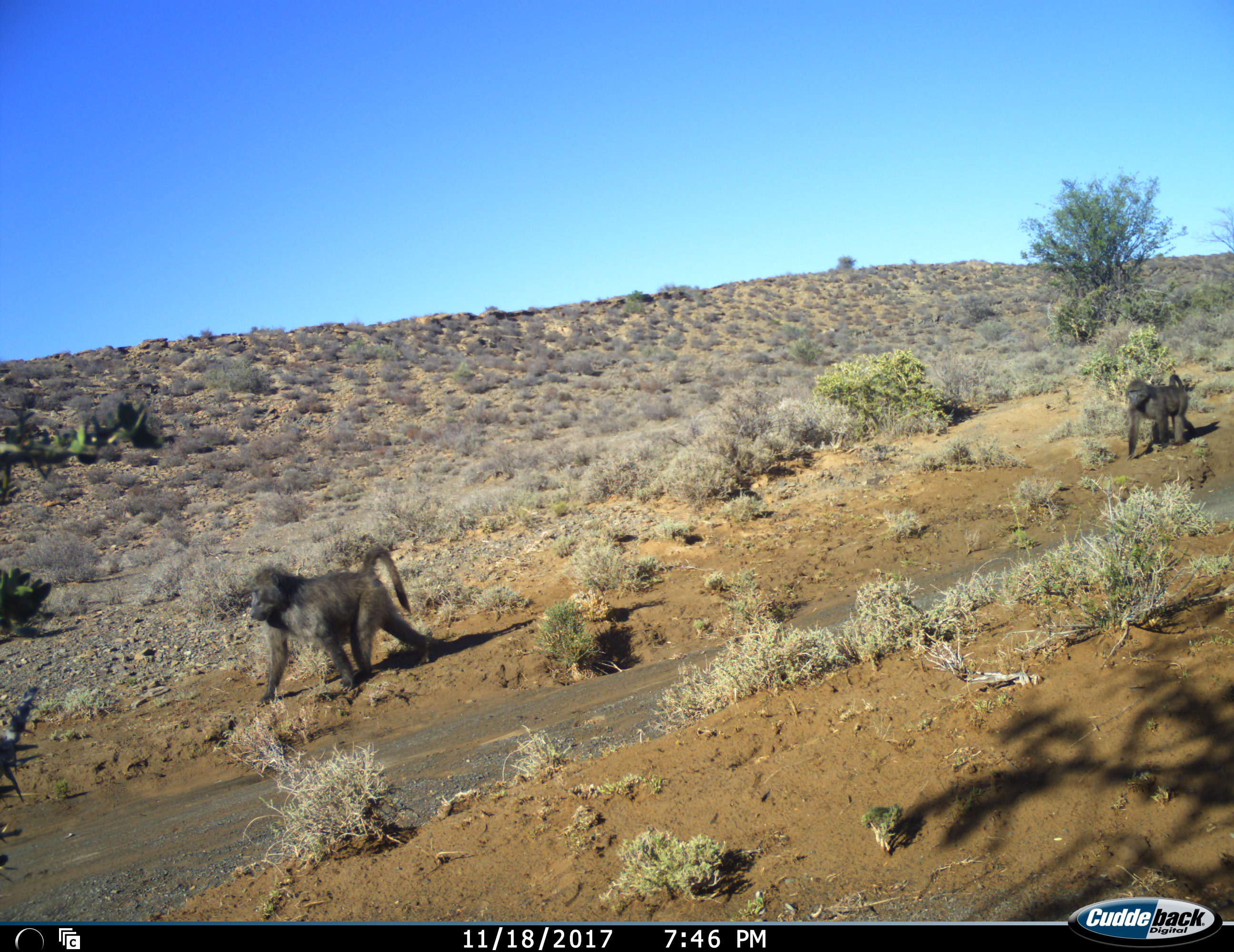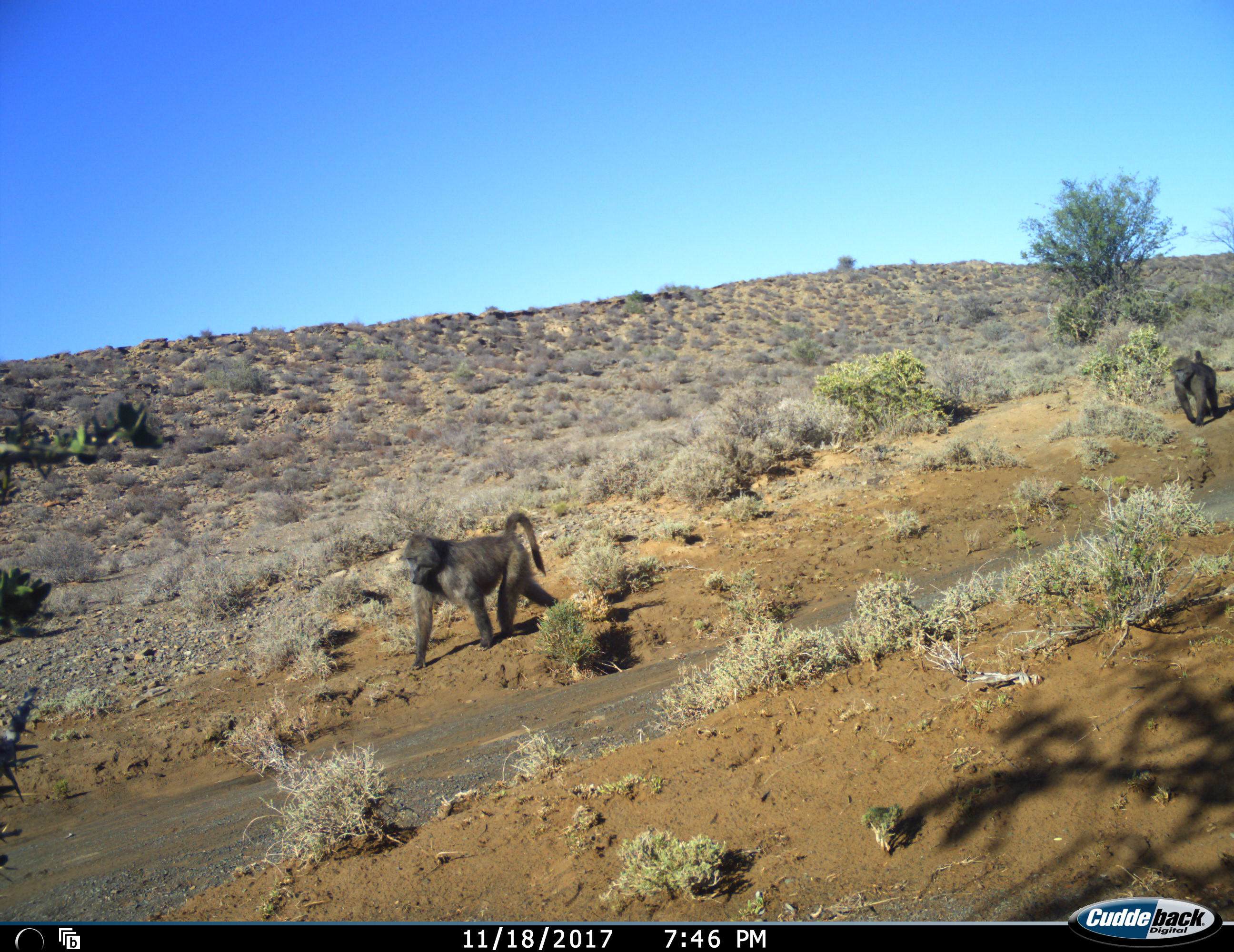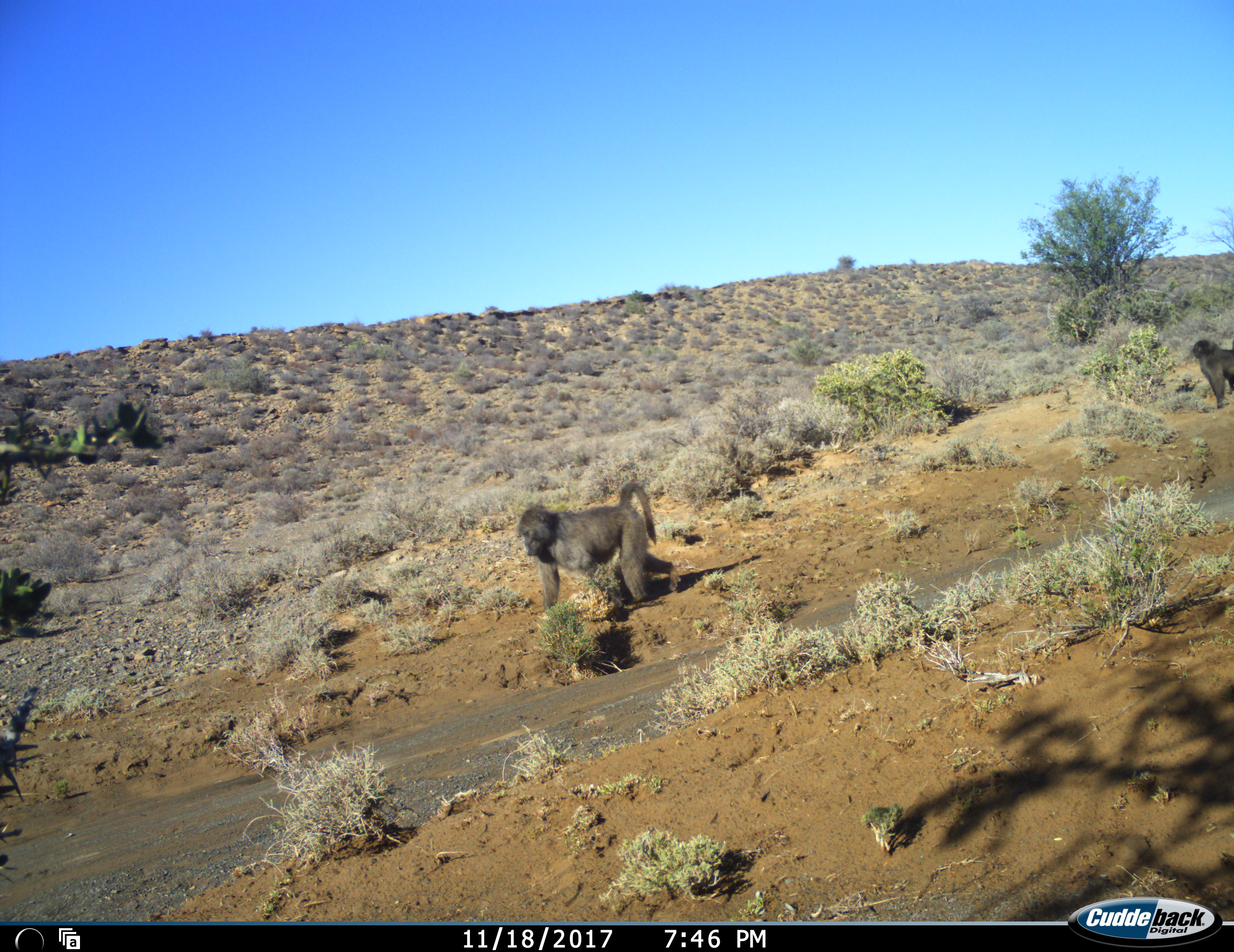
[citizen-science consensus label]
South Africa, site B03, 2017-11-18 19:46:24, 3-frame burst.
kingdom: Animalia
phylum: Chordata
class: Mammalia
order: Primates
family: Cercopithecidae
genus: Papio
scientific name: Papio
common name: baboon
Baboon (Papio), count 2. Behavior (volunteer vote fractions): standing 20%, resting 0%, moving 100%, interacting 0%. Young present (vote fraction): 0%. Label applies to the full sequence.